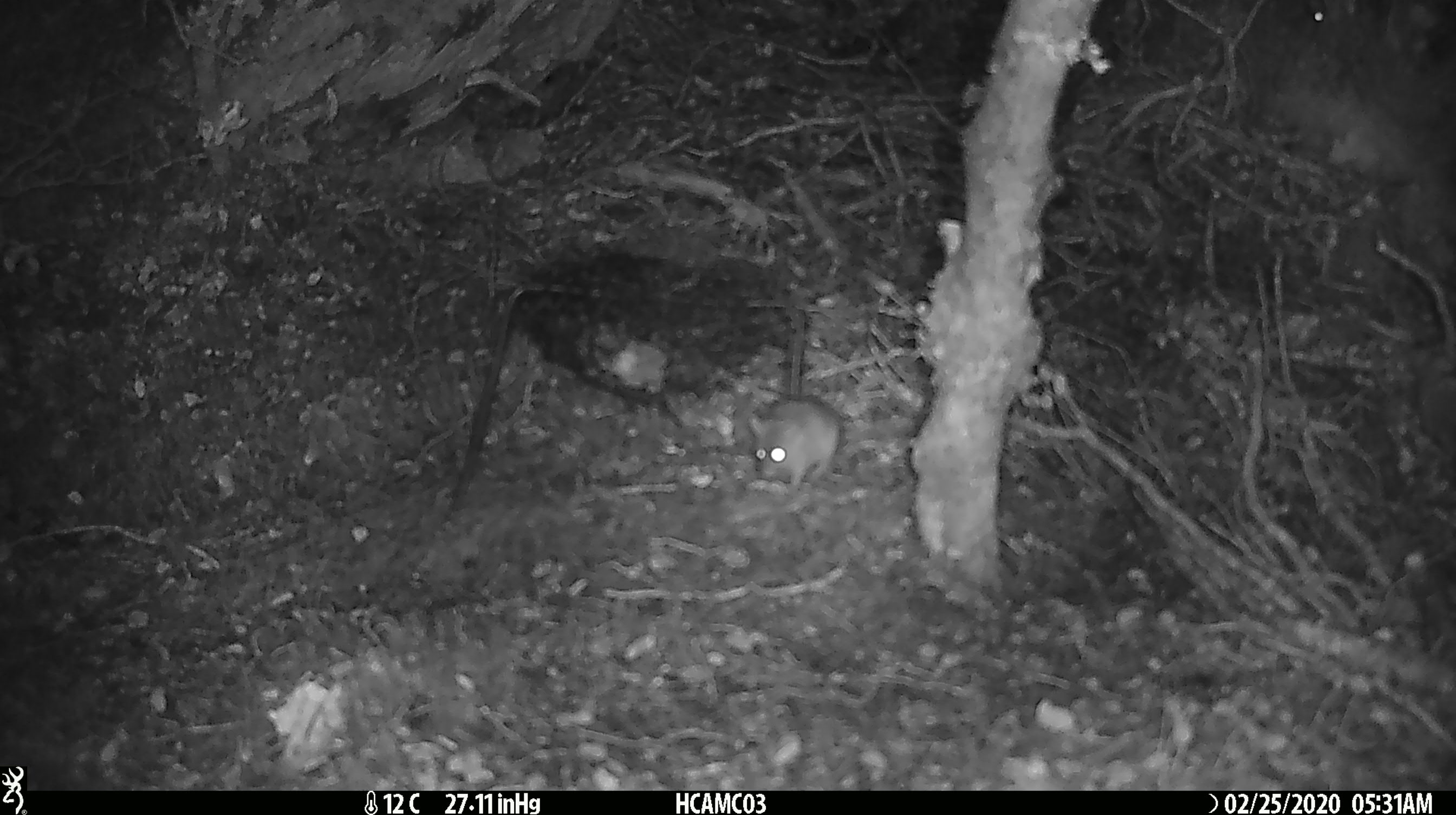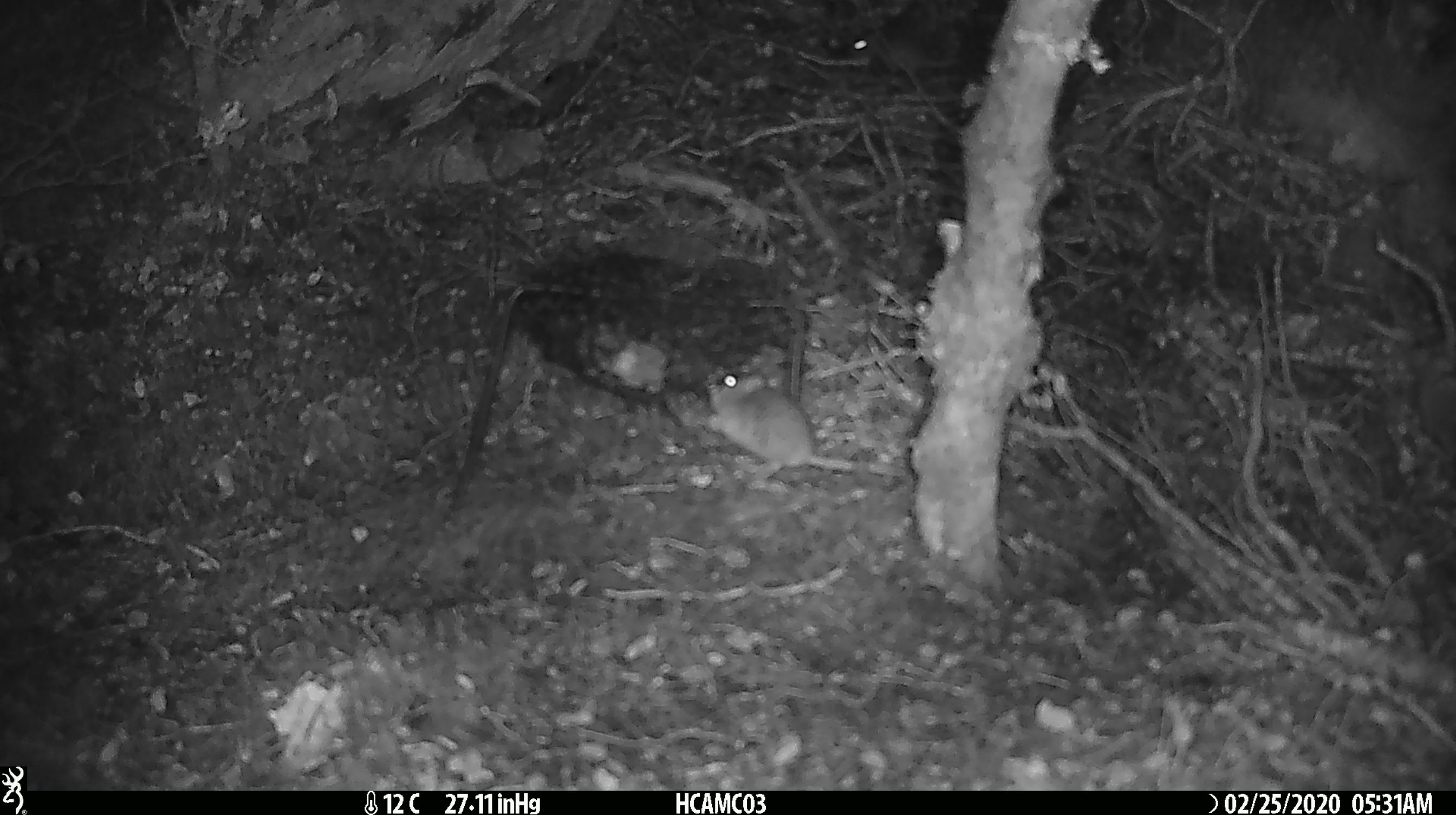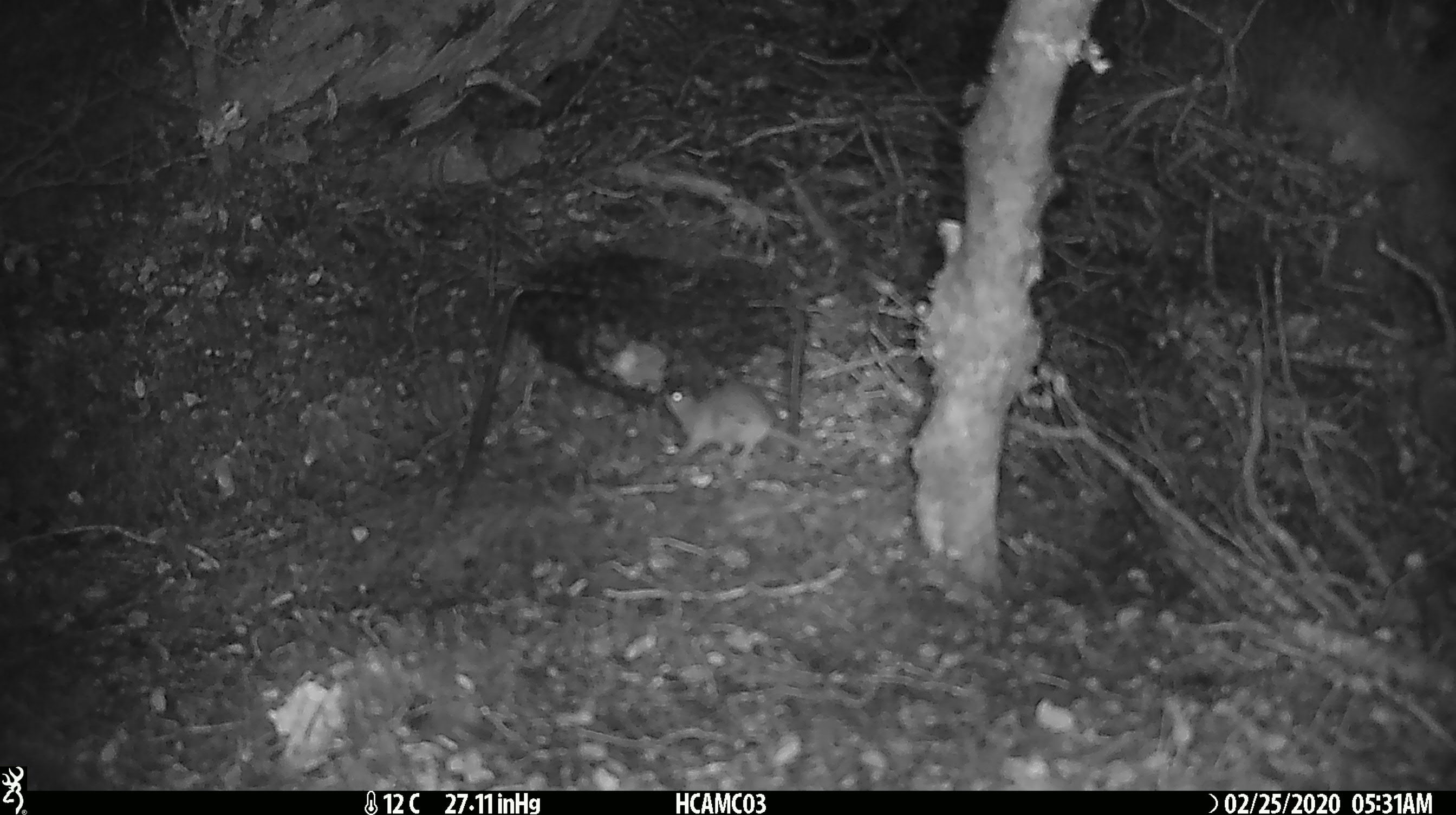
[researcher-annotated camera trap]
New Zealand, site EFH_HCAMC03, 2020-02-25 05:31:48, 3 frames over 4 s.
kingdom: Animalia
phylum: Chordata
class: Mammalia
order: Rodentia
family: Muridae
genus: Mus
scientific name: Mus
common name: mouse